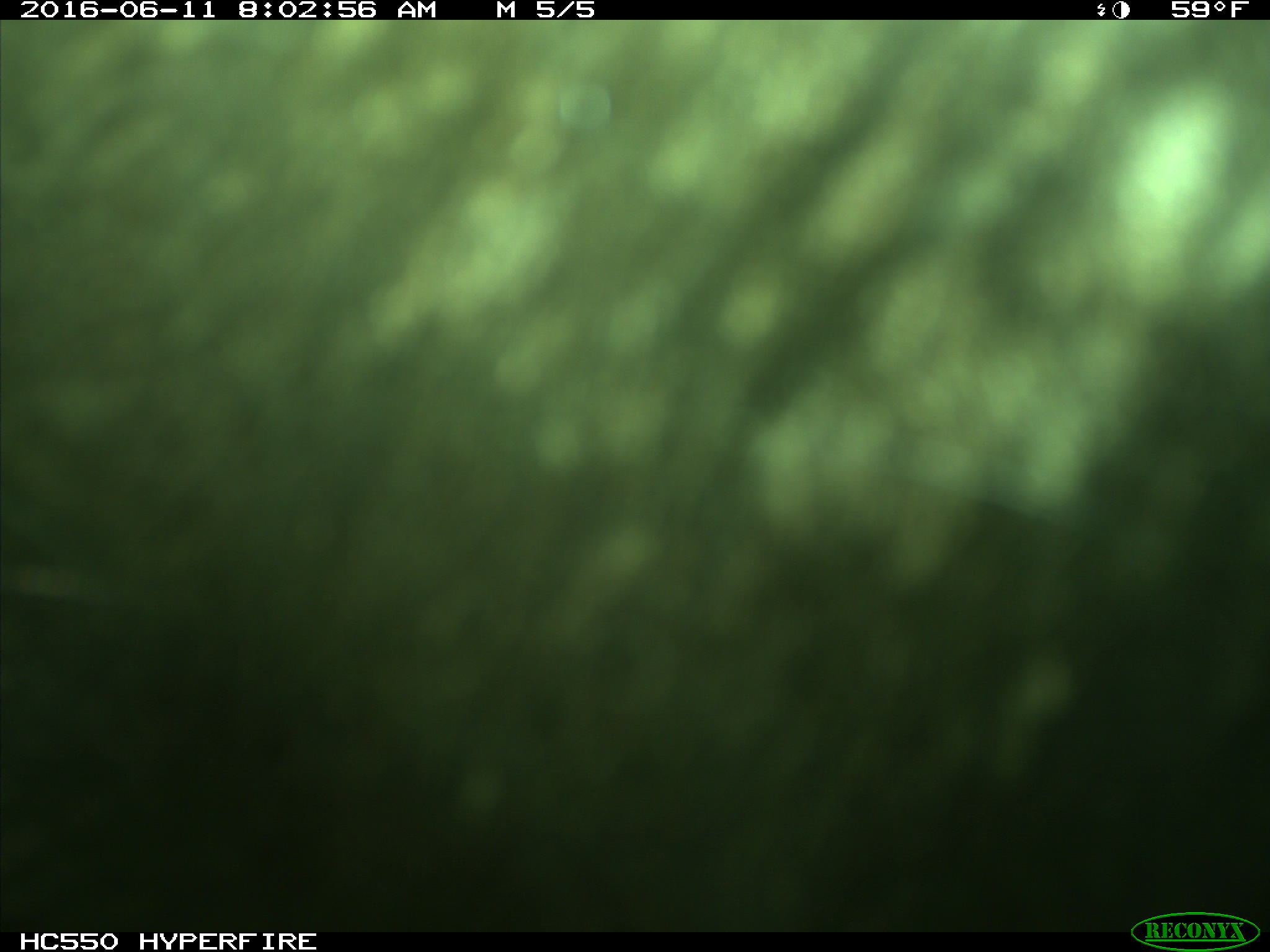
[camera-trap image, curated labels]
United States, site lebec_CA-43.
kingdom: Animalia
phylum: Chordata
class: Mammalia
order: Artiodactyla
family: Bovidae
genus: Bos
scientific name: Bos taurus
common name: domestic cow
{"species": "Bos taurus (domestic cow)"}